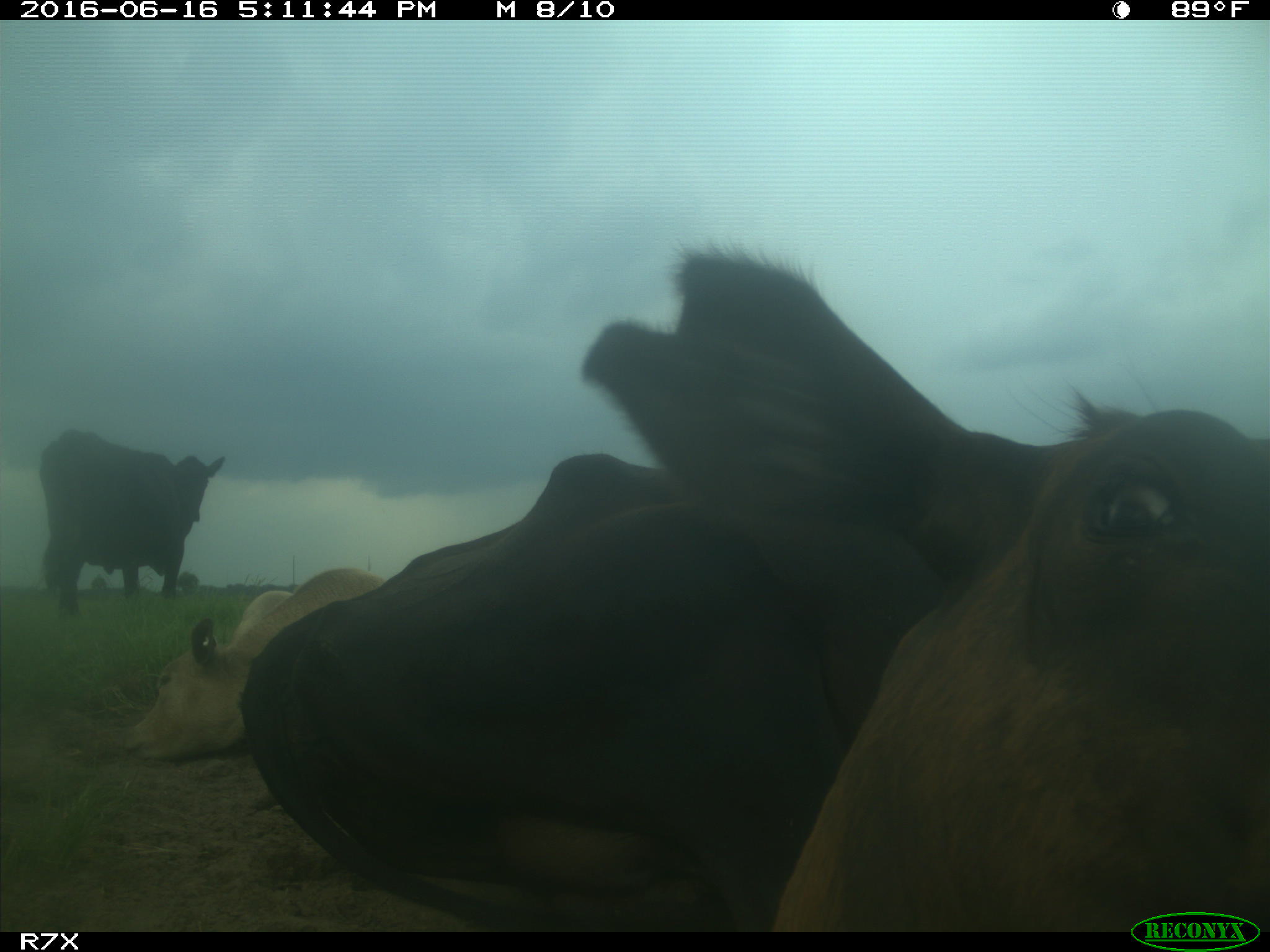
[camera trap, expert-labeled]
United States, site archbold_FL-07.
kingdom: Animalia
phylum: Chordata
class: Mammalia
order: Artiodactyla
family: Bovidae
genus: Bos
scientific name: Bos taurus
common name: domestic cow